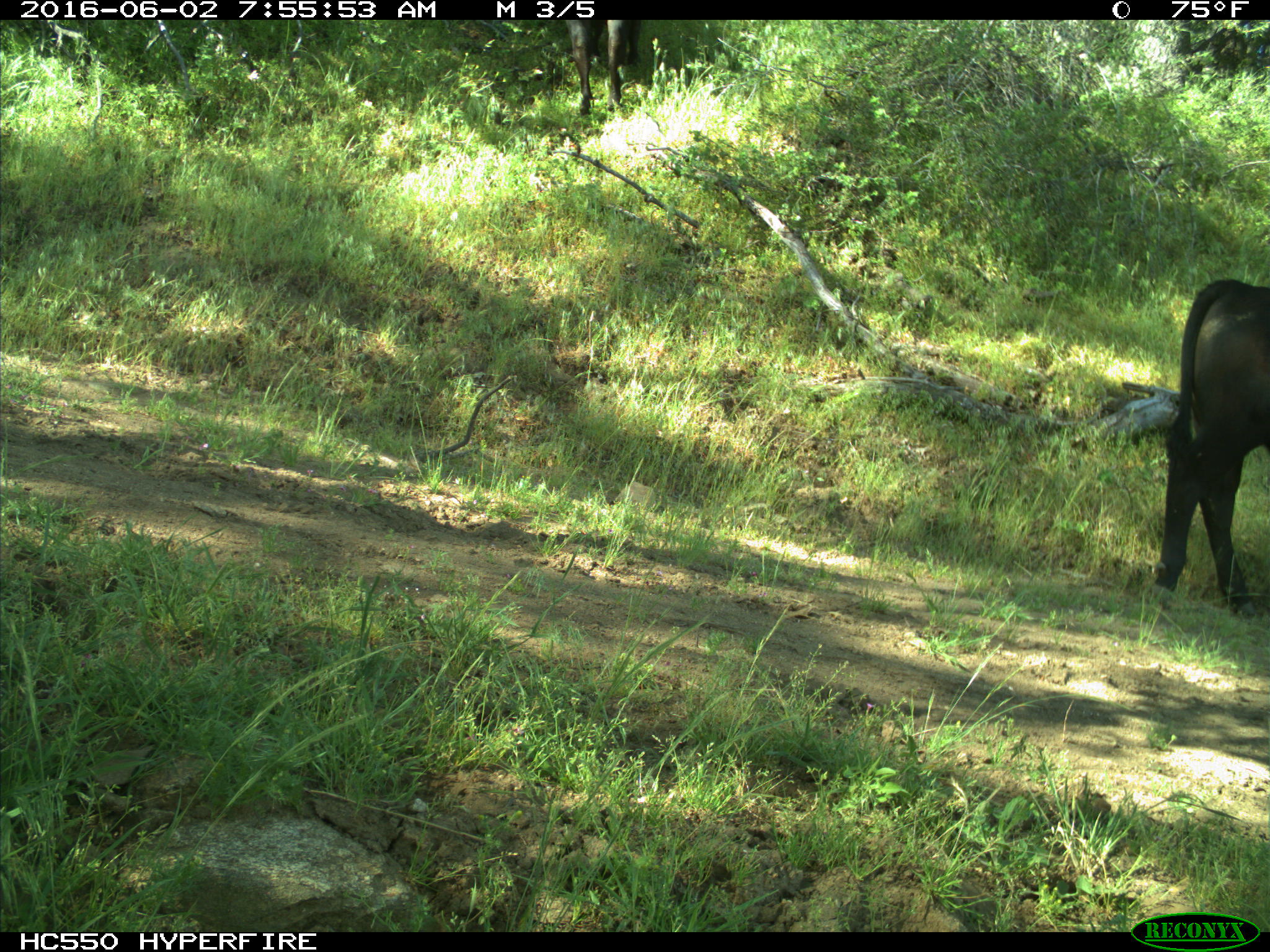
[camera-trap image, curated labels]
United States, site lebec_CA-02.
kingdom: Animalia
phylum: Chordata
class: Mammalia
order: Artiodactyla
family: Bovidae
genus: Bos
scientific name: Bos taurus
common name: domestic cow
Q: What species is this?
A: Bos taurus (domestic cow).